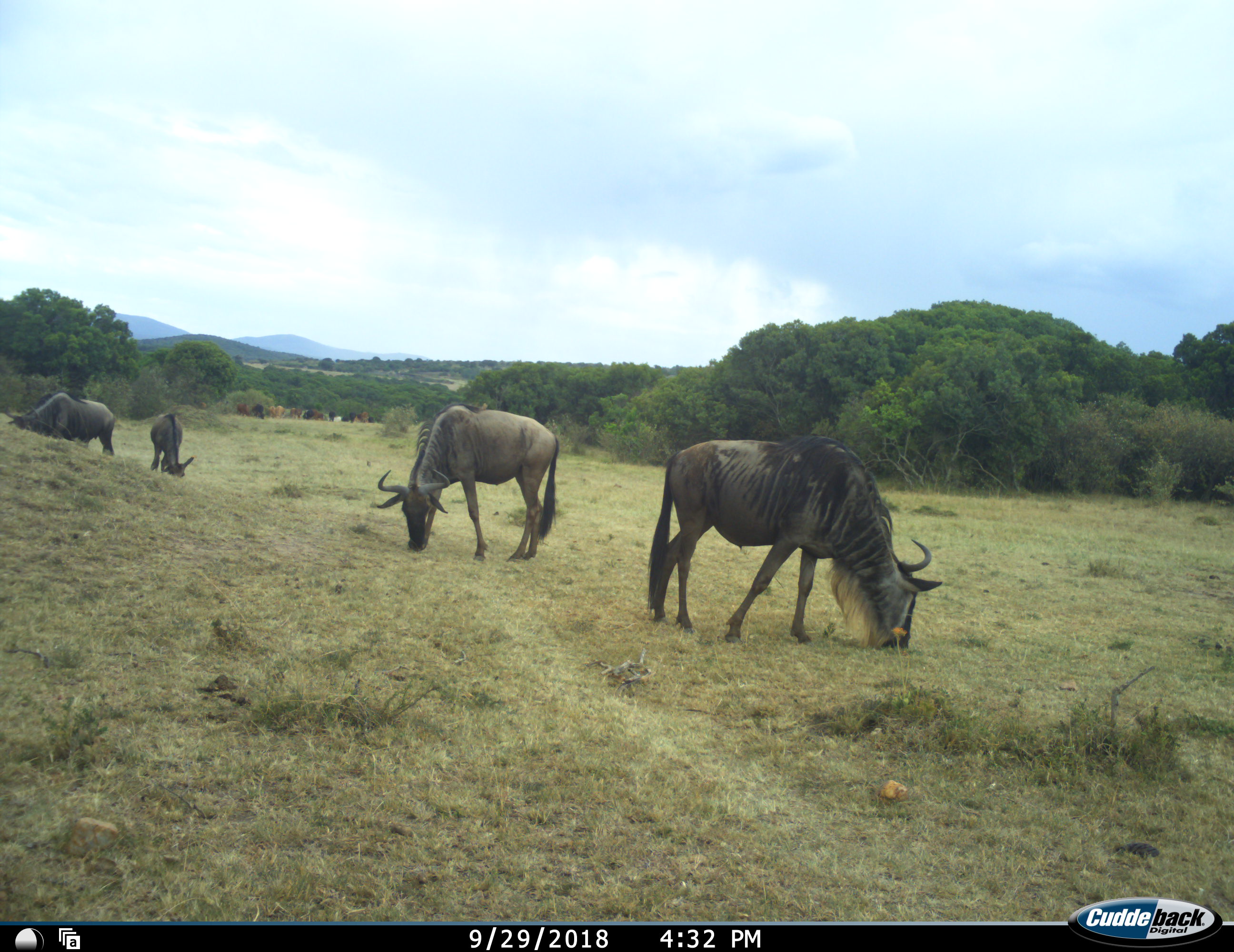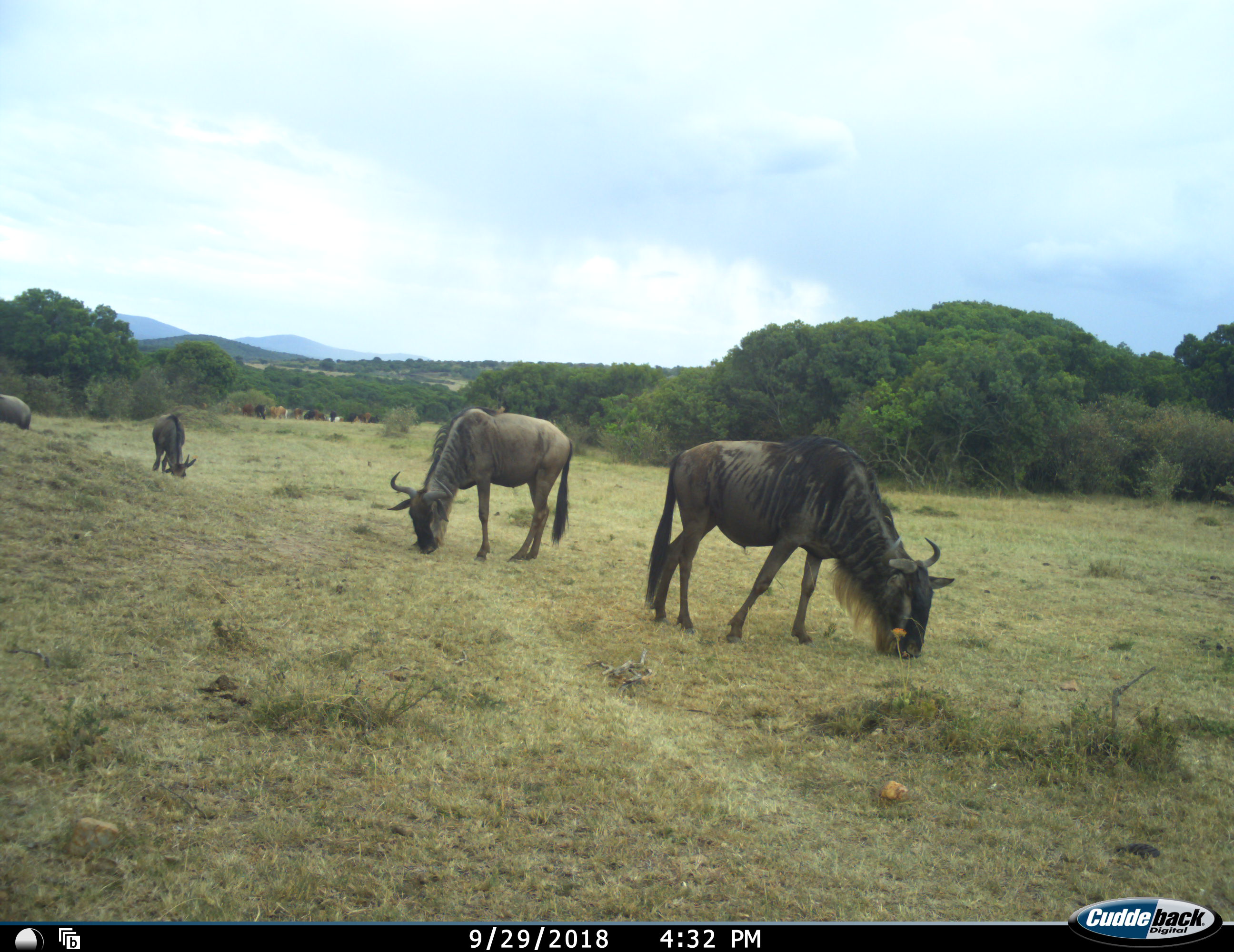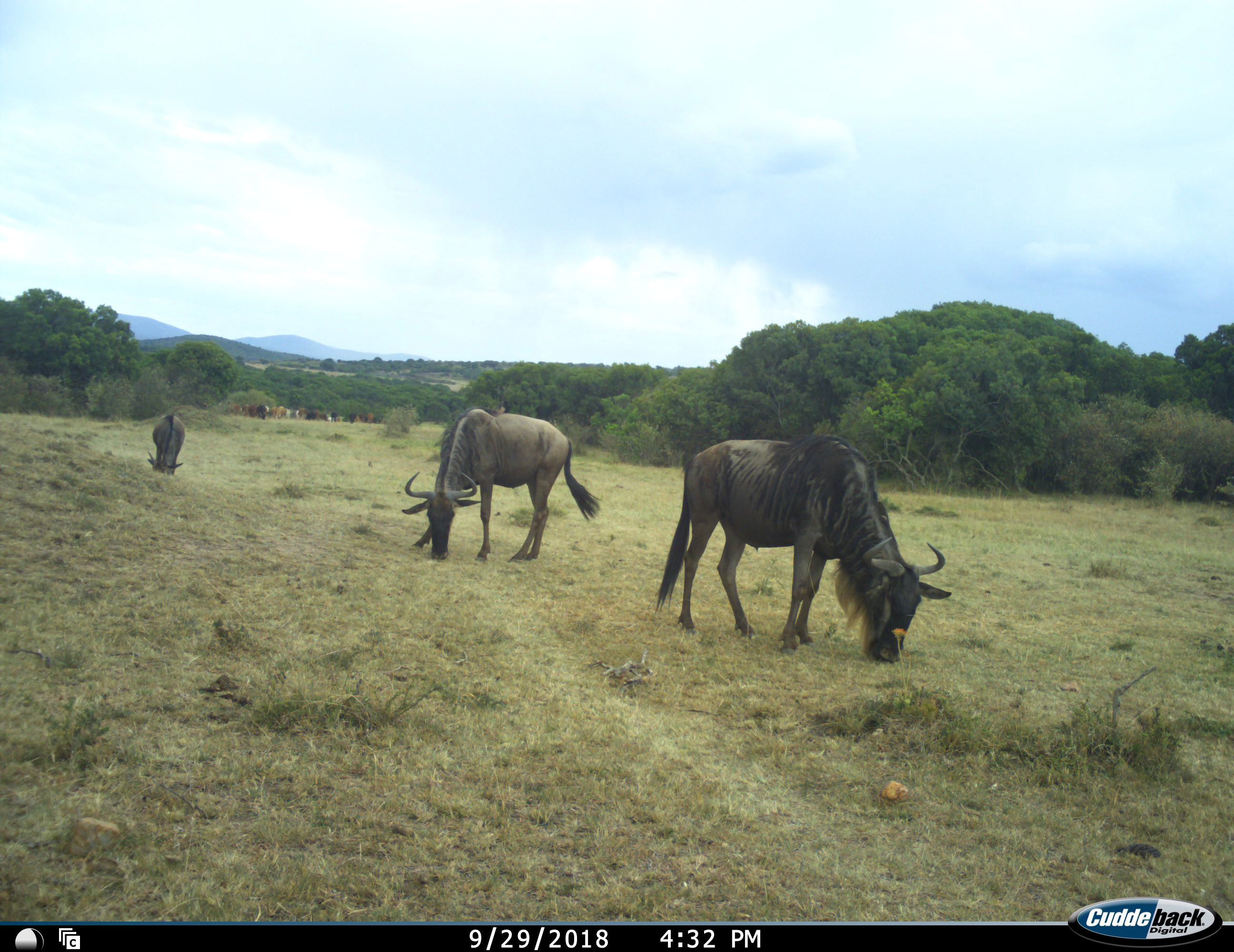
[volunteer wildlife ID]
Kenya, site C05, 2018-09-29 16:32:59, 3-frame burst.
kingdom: Animalia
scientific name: Animalia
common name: animal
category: domesticanimal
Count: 11-50.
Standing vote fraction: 57%.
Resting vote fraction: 0%.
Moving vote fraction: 43%.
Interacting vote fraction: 0%.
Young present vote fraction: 0%.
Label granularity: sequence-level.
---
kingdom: Animalia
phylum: Chordata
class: Mammalia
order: Artiodactyla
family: Bovidae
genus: Connochaetes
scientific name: Connochaetes taurinus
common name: common wildebeest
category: wildebeest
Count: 4.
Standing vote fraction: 20%.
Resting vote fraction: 0%.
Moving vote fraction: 60%.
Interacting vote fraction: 0%.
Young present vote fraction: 10%.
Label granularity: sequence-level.